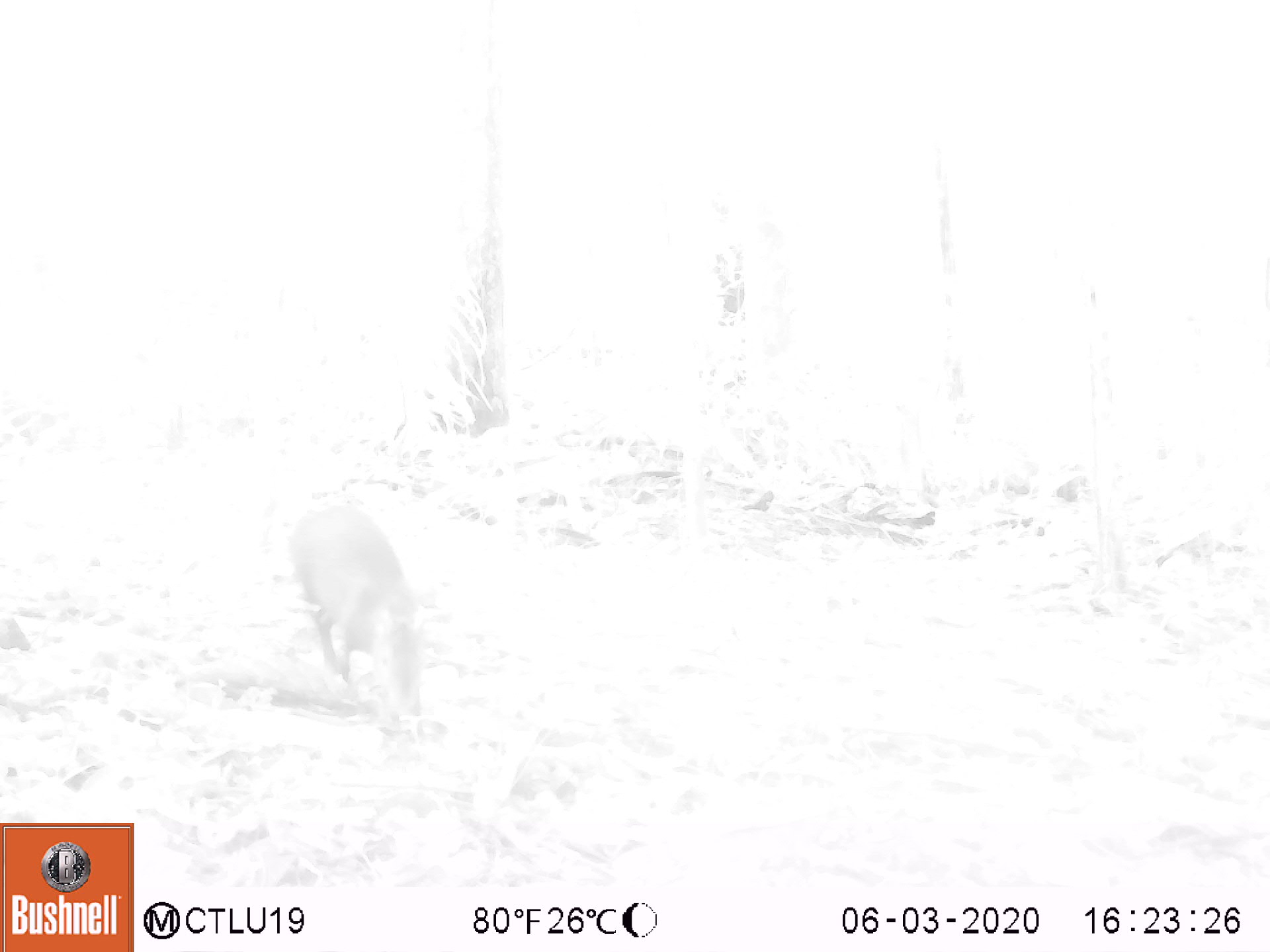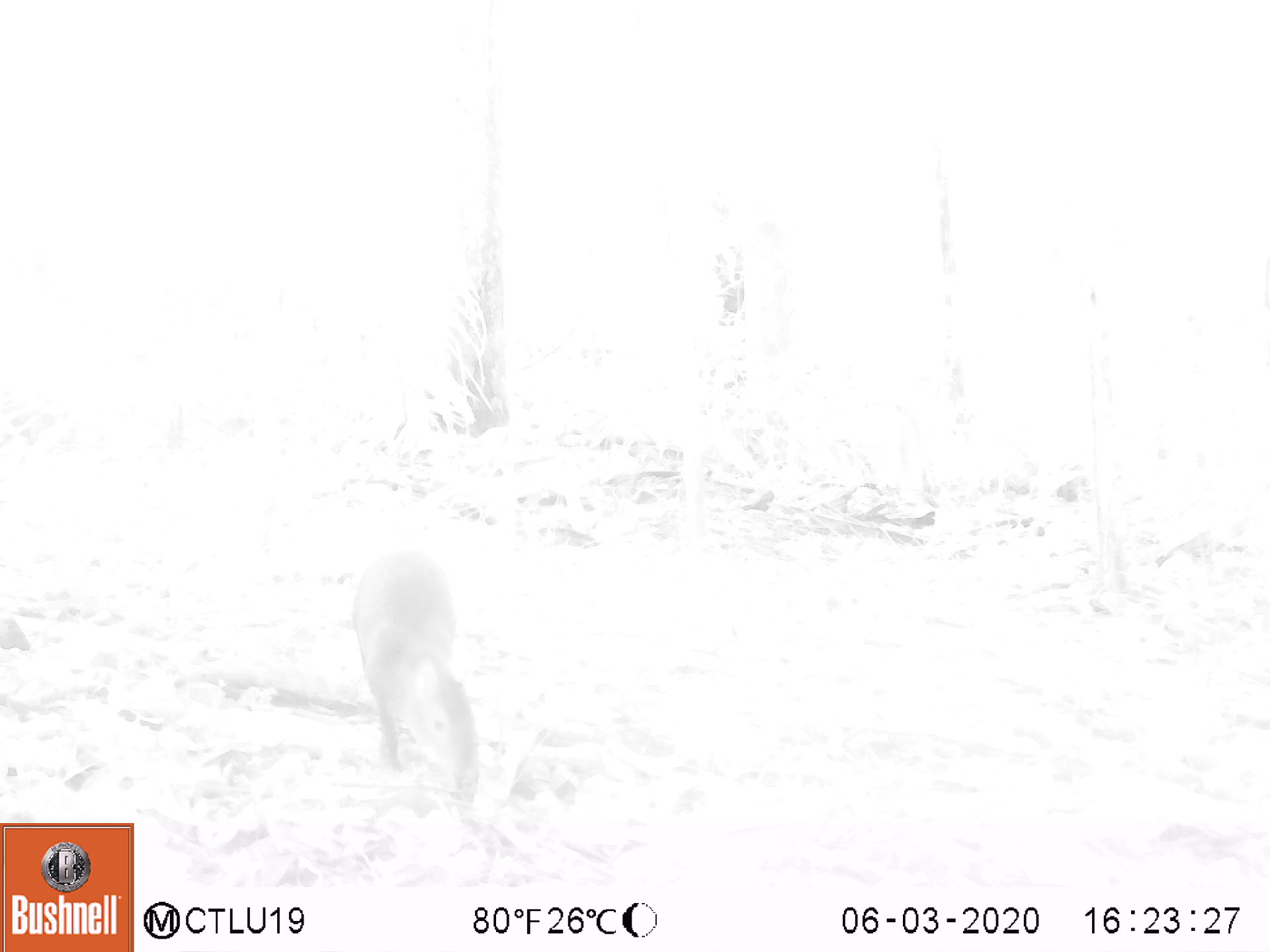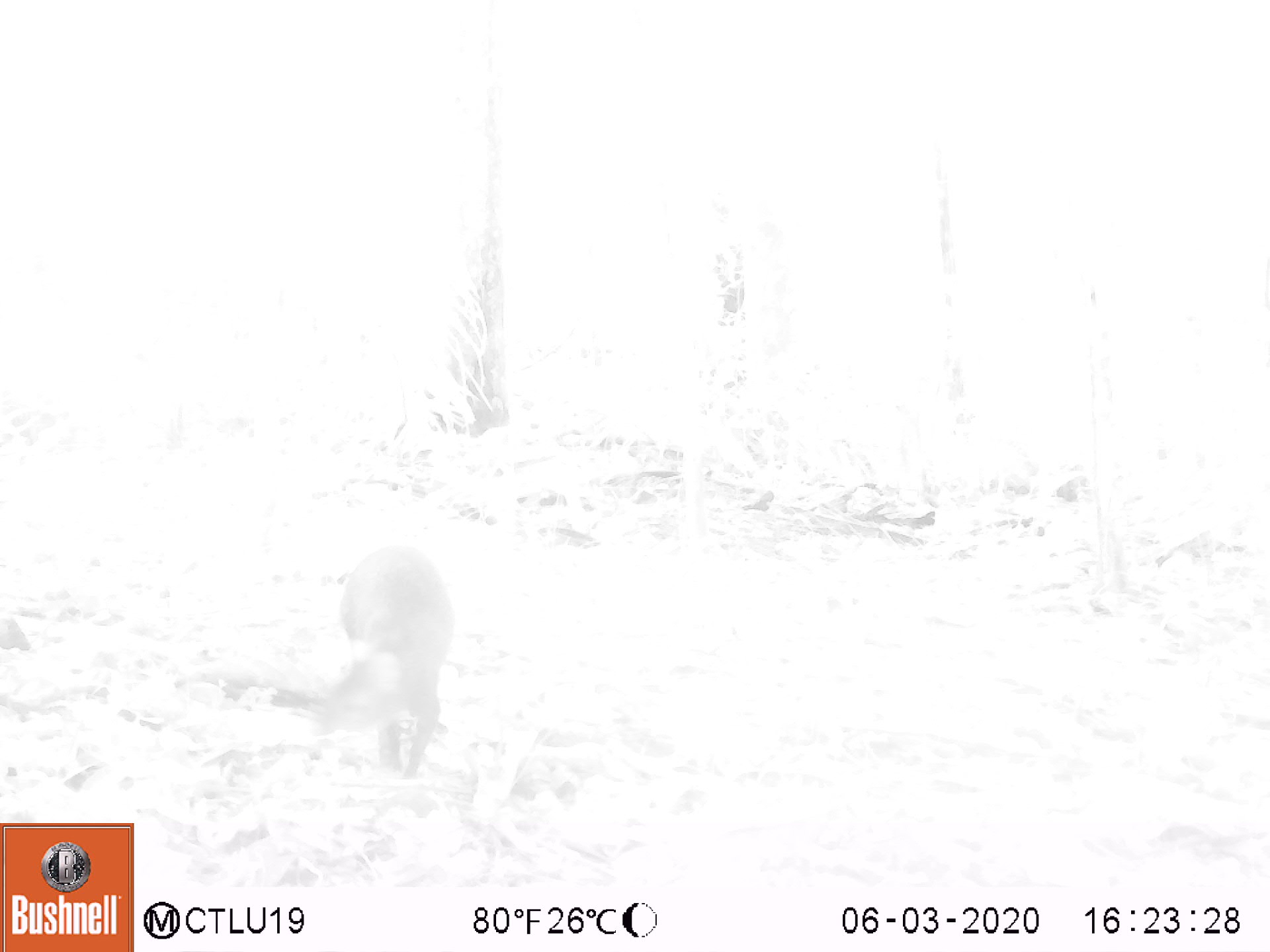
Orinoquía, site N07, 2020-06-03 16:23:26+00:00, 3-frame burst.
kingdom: Animalia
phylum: Chordata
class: Mammalia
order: Rodentia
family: Dasyproctidae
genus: Dasyprocta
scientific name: Dasyprocta fuliginosa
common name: black agouti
Black agouti (Dasyprocta fuliginosa).